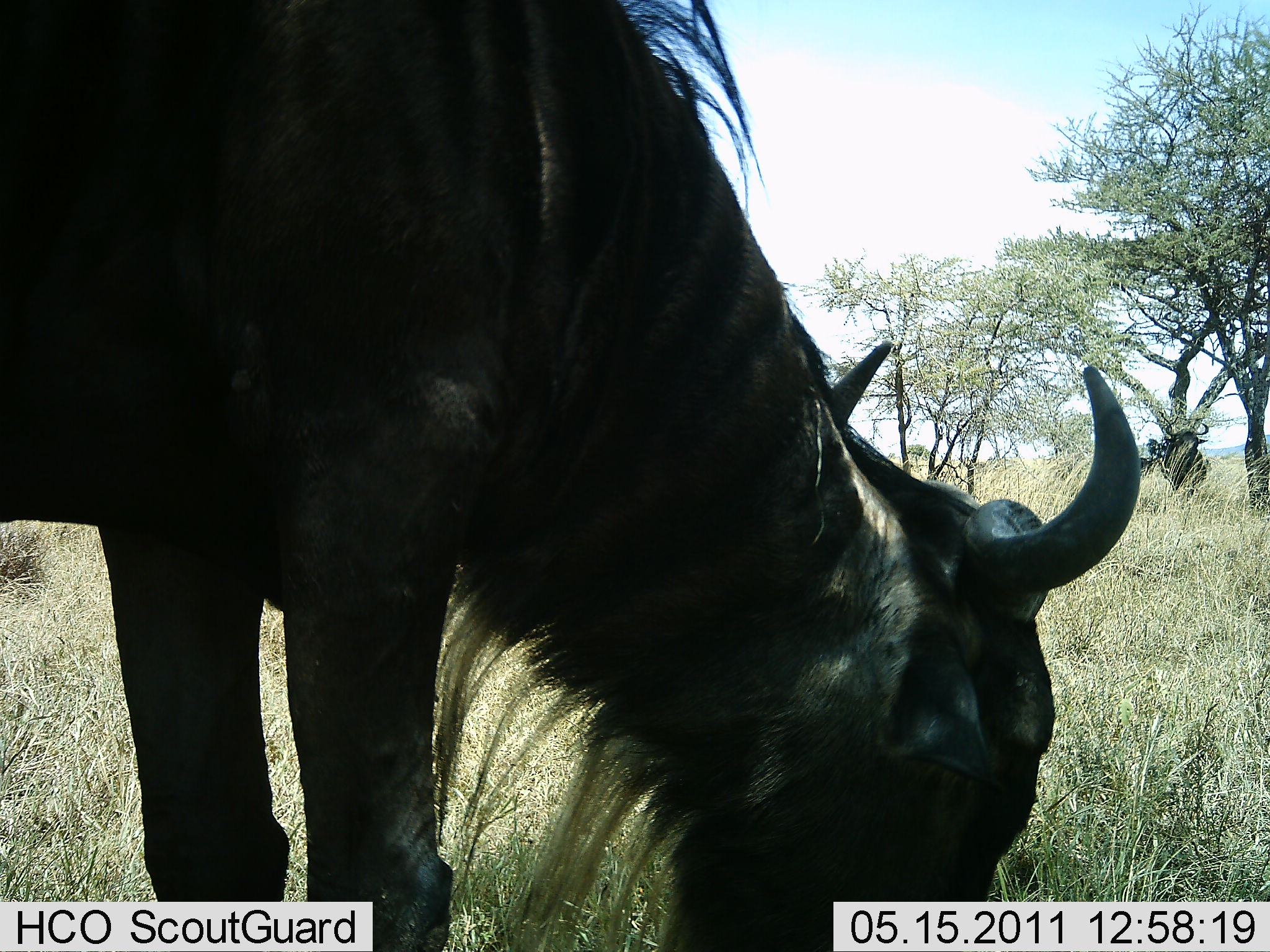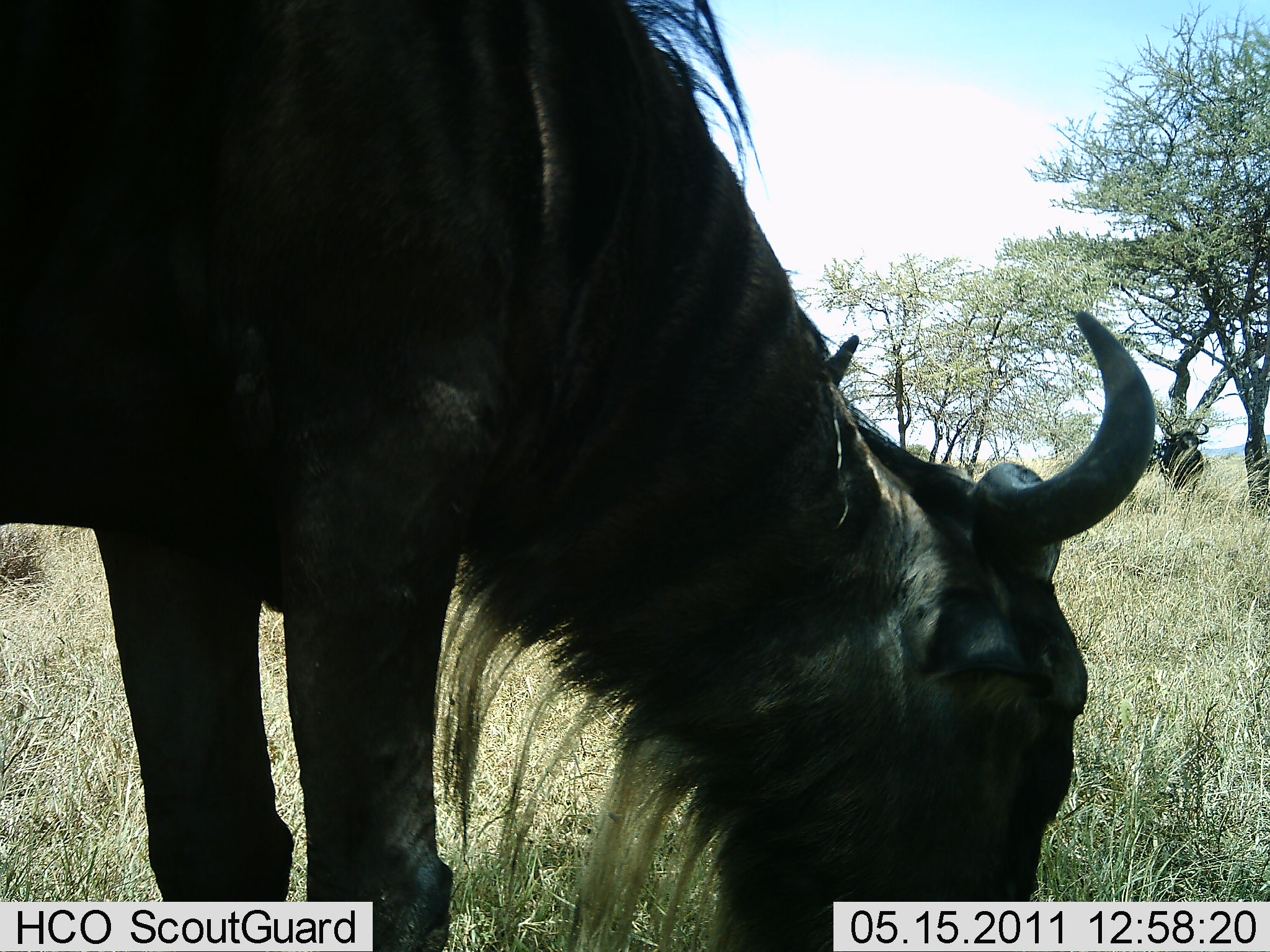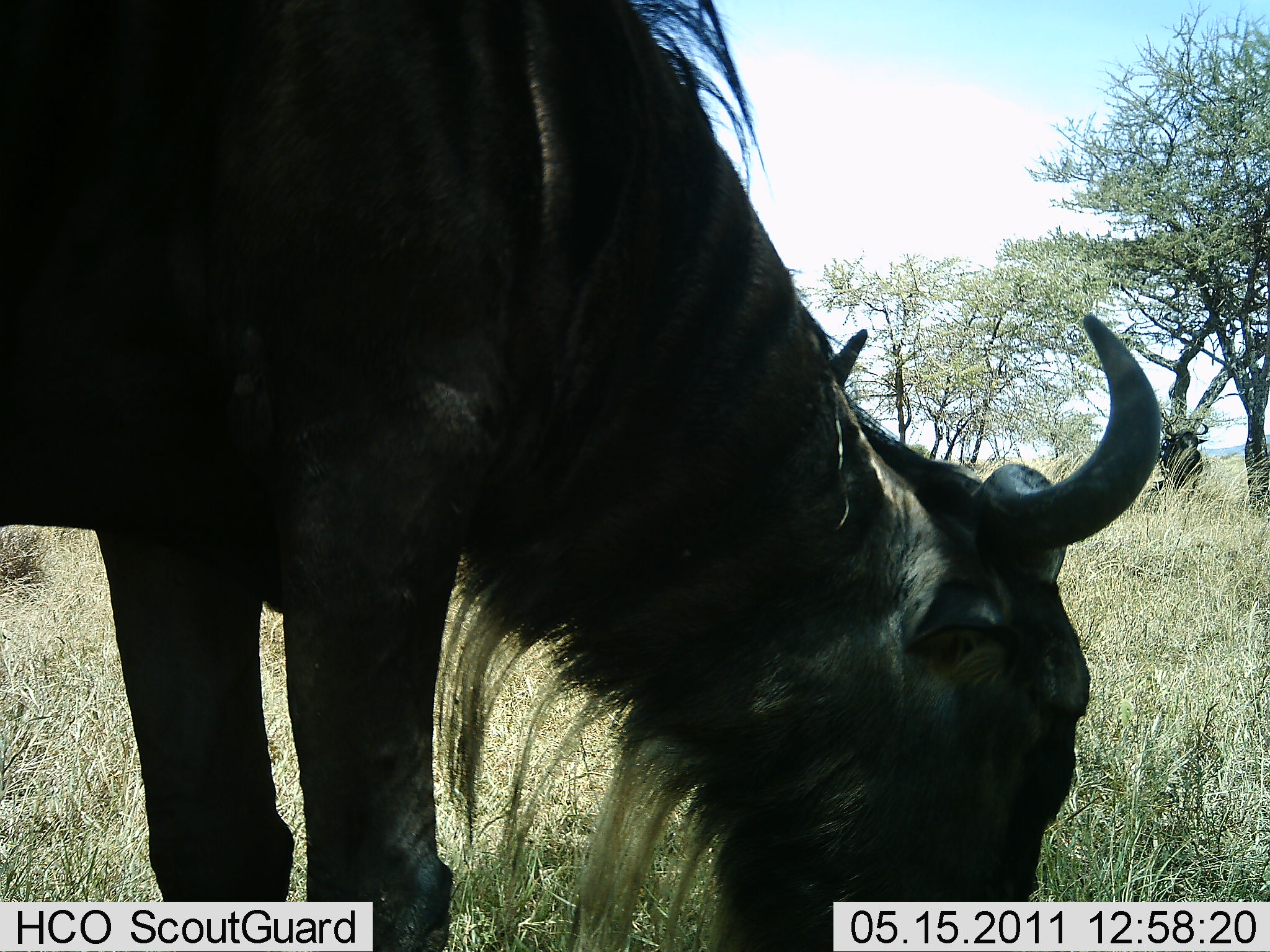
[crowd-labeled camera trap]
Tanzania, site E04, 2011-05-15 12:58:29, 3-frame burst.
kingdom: Animalia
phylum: Chordata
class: Mammalia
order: Artiodactyla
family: Bovidae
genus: Connochaetes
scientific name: Connochaetes taurinus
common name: blue wildebeest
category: wildebeest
Wildebeest (blue wildebeest) (Connochaetes taurinus), count 1. Behavior (volunteer vote fractions): standing 31%, resting 0%, moving 0%, interacting 0%. Young present (vote fraction): 0%. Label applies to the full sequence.